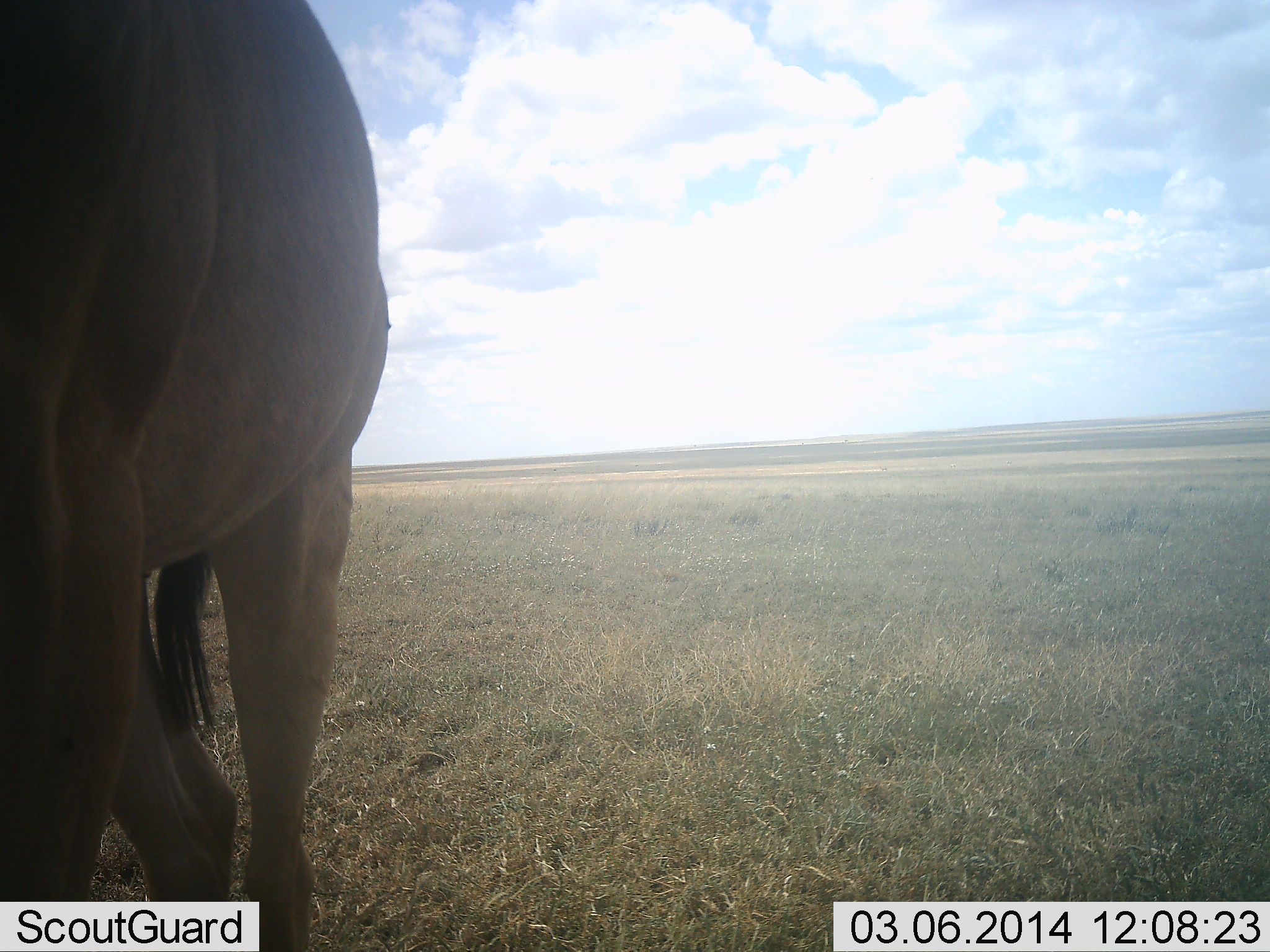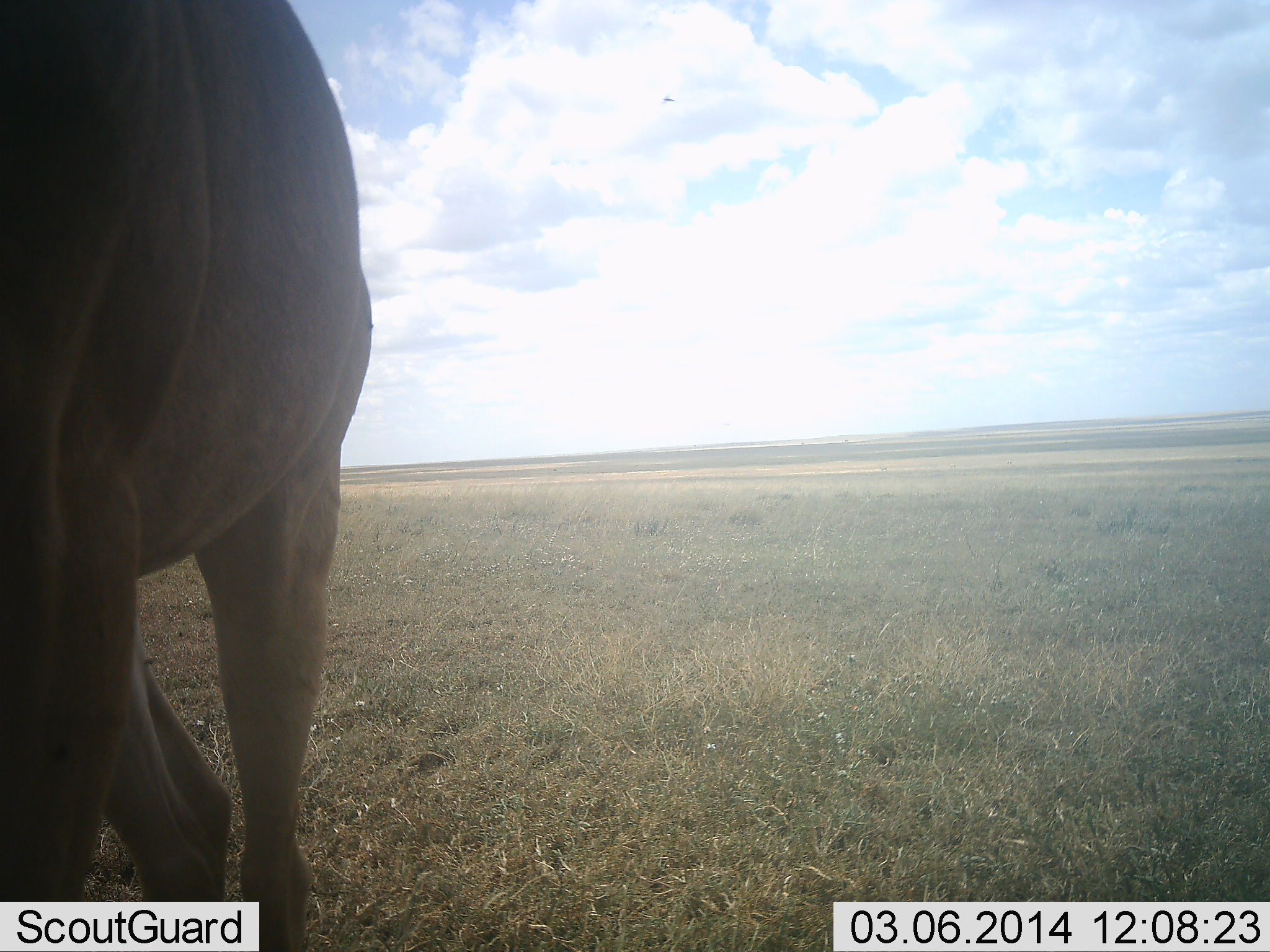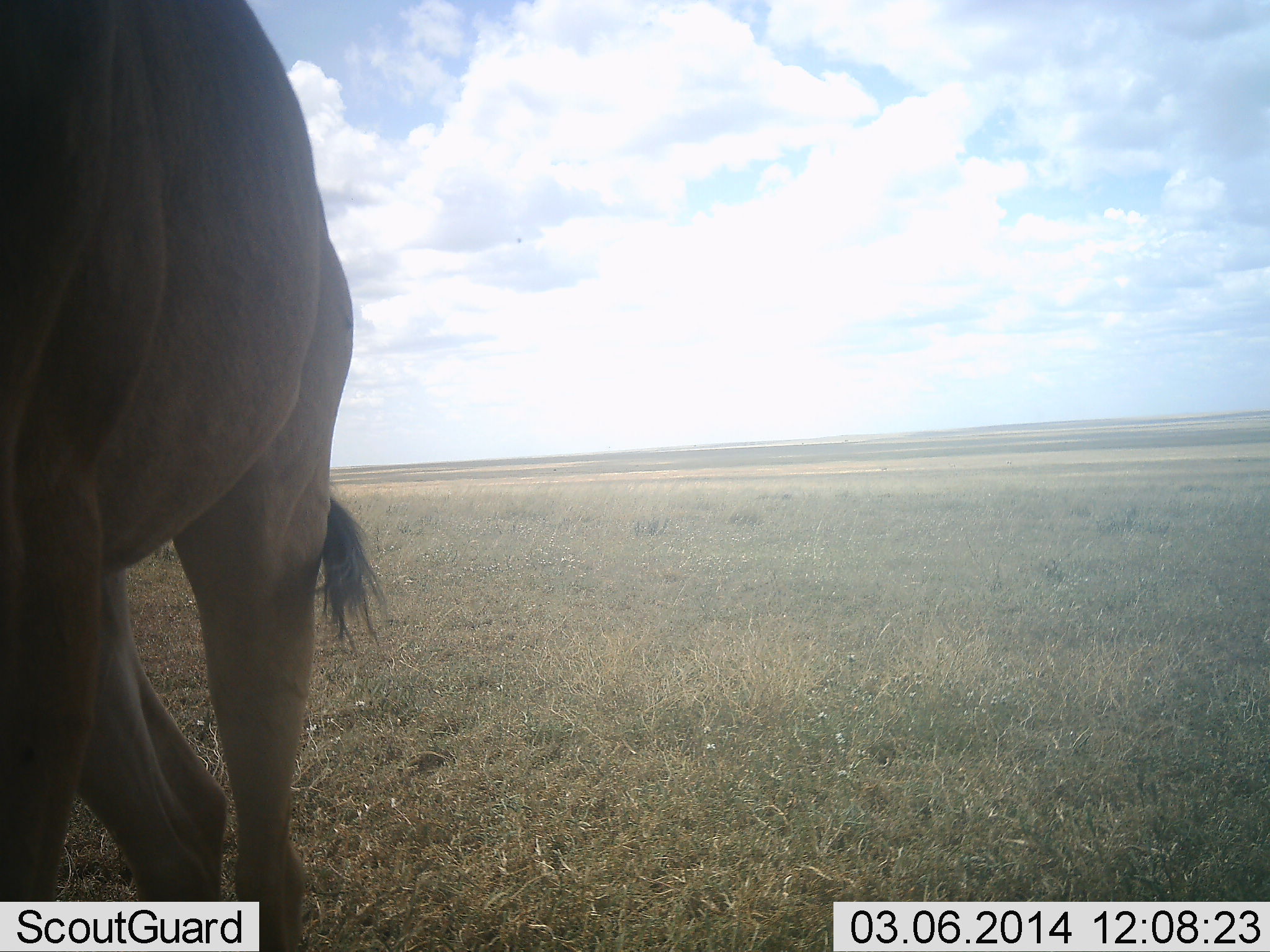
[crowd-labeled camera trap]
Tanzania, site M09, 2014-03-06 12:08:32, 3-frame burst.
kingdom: Animalia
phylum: Chordata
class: Mammalia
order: Artiodactyla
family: Bovidae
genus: Alcelaphus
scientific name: Alcelaphus buselaphus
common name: hartebeest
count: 1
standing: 100%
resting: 0%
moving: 0%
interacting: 0%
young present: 0%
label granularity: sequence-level